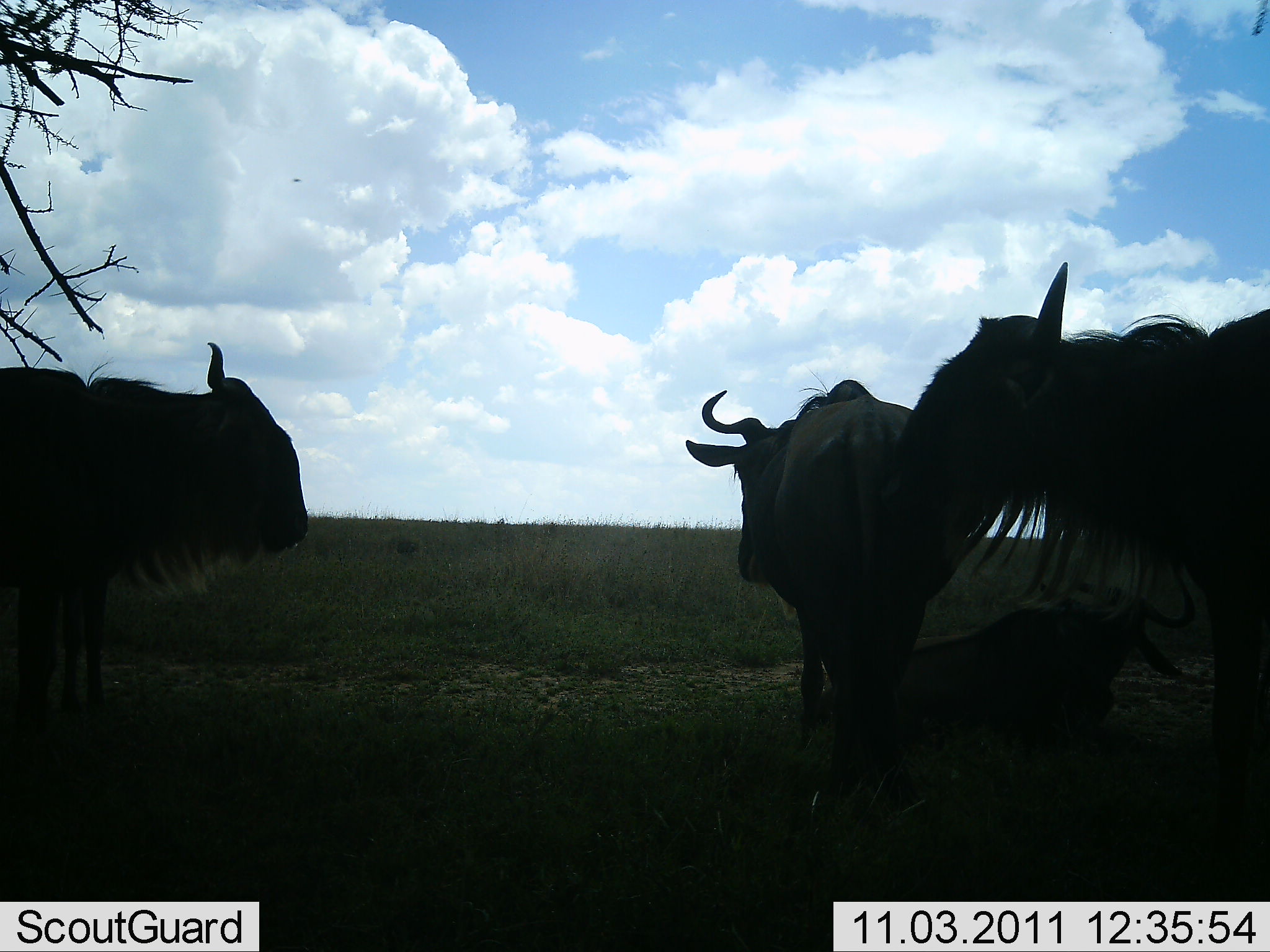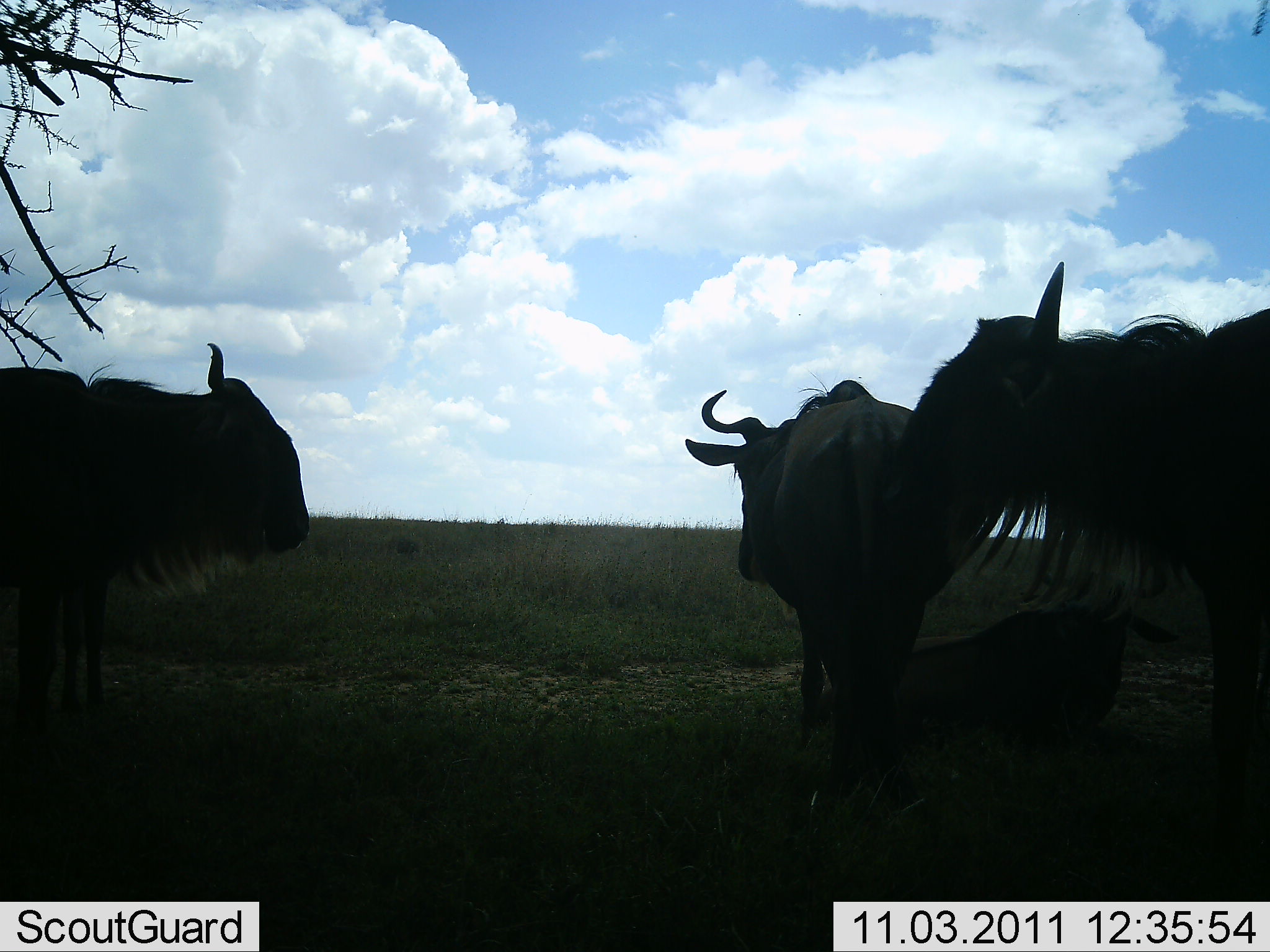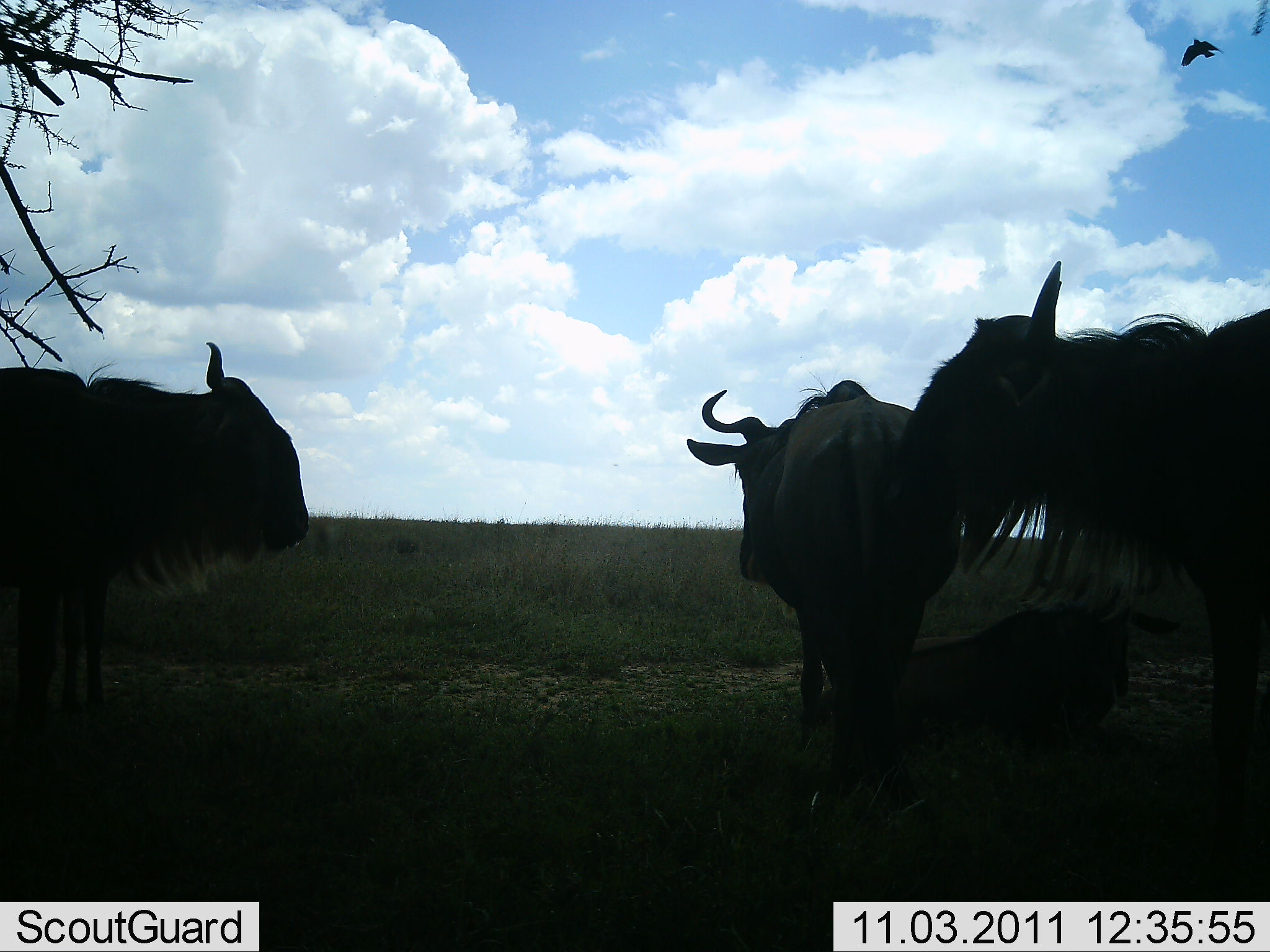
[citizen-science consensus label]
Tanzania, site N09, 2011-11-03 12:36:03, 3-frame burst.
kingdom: Animalia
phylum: Chordata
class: Mammalia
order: Artiodactyla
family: Bovidae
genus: Connochaetes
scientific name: Connochaetes taurinus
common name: blue wildebeest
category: wildebeest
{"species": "wildebeest (blue wildebeest) (Connochaetes taurinus)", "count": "4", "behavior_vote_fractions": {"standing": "90%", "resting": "70%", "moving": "0%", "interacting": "10%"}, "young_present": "0%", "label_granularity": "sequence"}